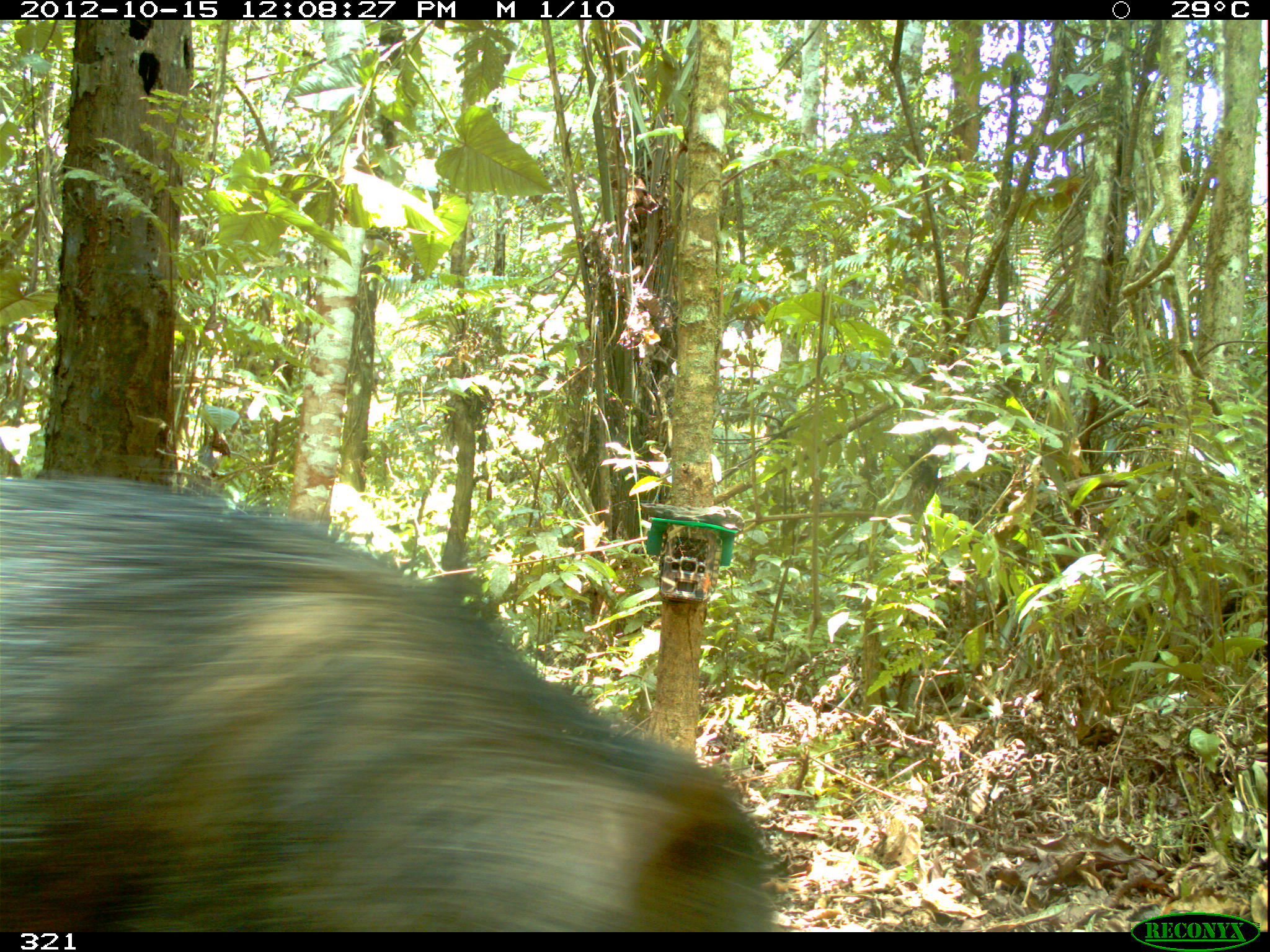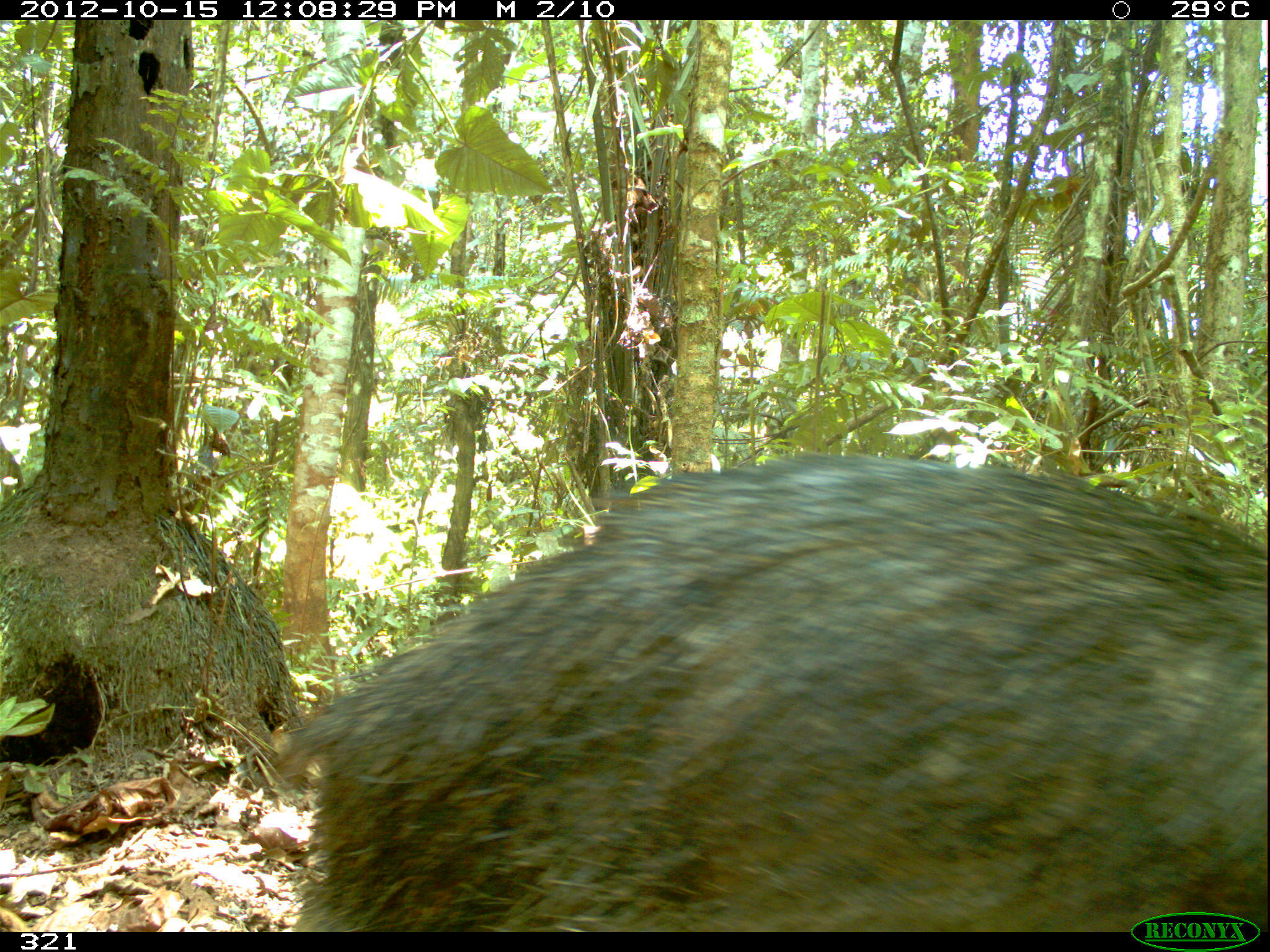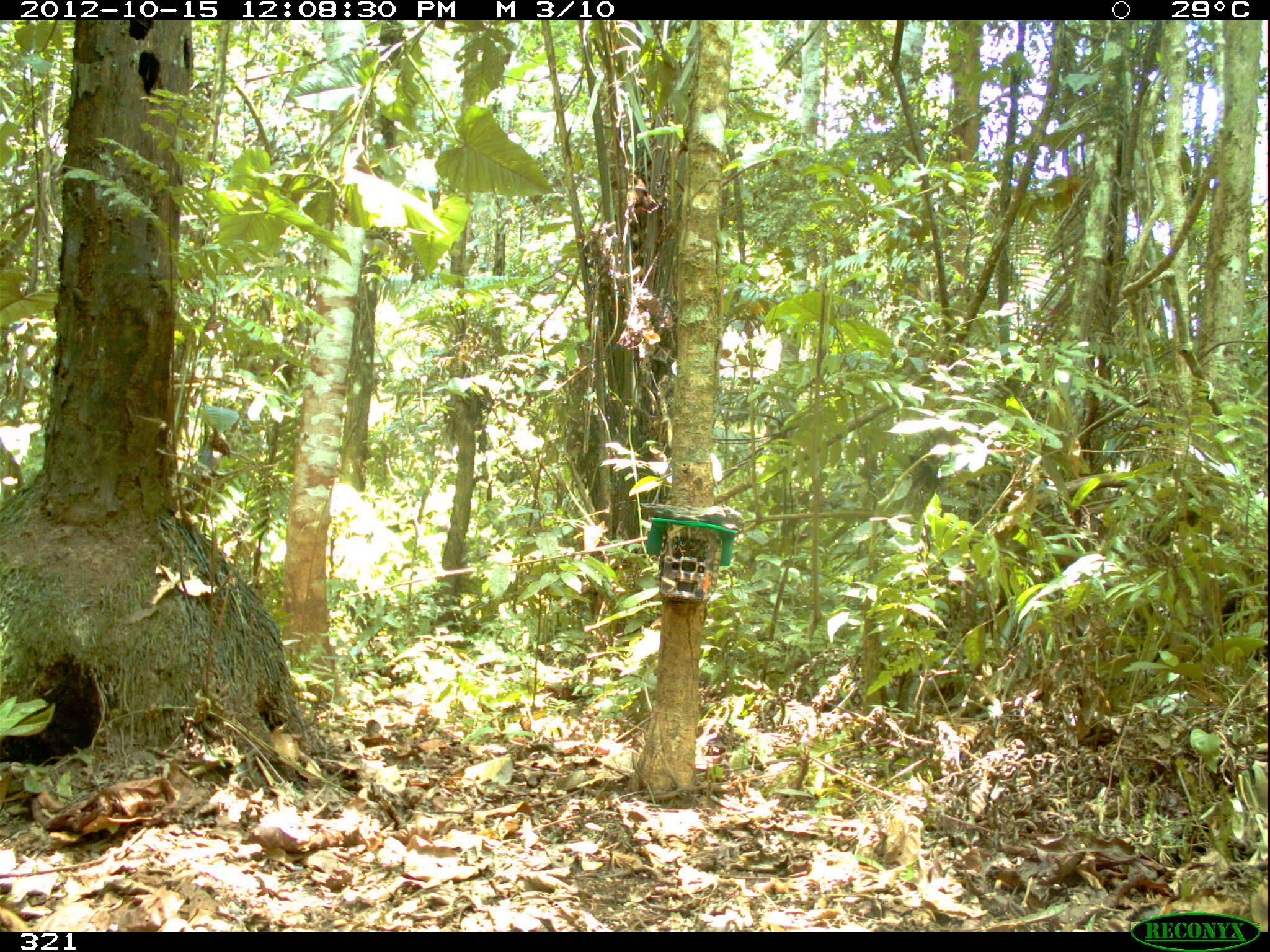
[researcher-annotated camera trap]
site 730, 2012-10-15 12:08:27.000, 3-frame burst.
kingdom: Animalia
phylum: Chordata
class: Mammalia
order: Artiodactyla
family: Tayassuidae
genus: Tayassu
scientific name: Tayassu pecari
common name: white-lipped peccary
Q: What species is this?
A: Tayassu pecari (white-lipped peccary).